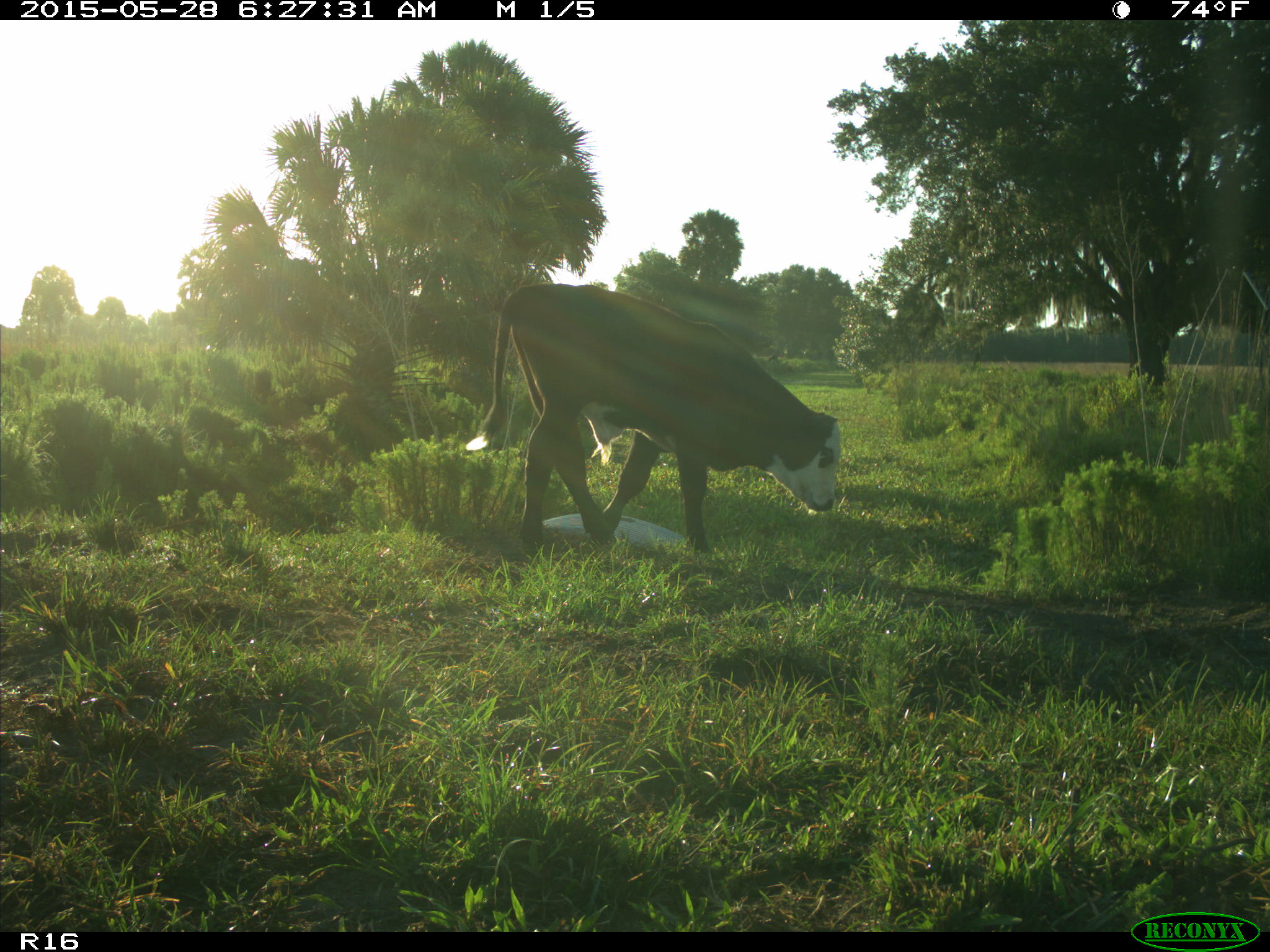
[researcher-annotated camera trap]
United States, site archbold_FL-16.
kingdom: Animalia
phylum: Chordata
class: Mammalia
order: Artiodactyla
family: Bovidae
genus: Bos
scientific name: Bos taurus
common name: domestic cow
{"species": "Bos taurus (domestic cow)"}